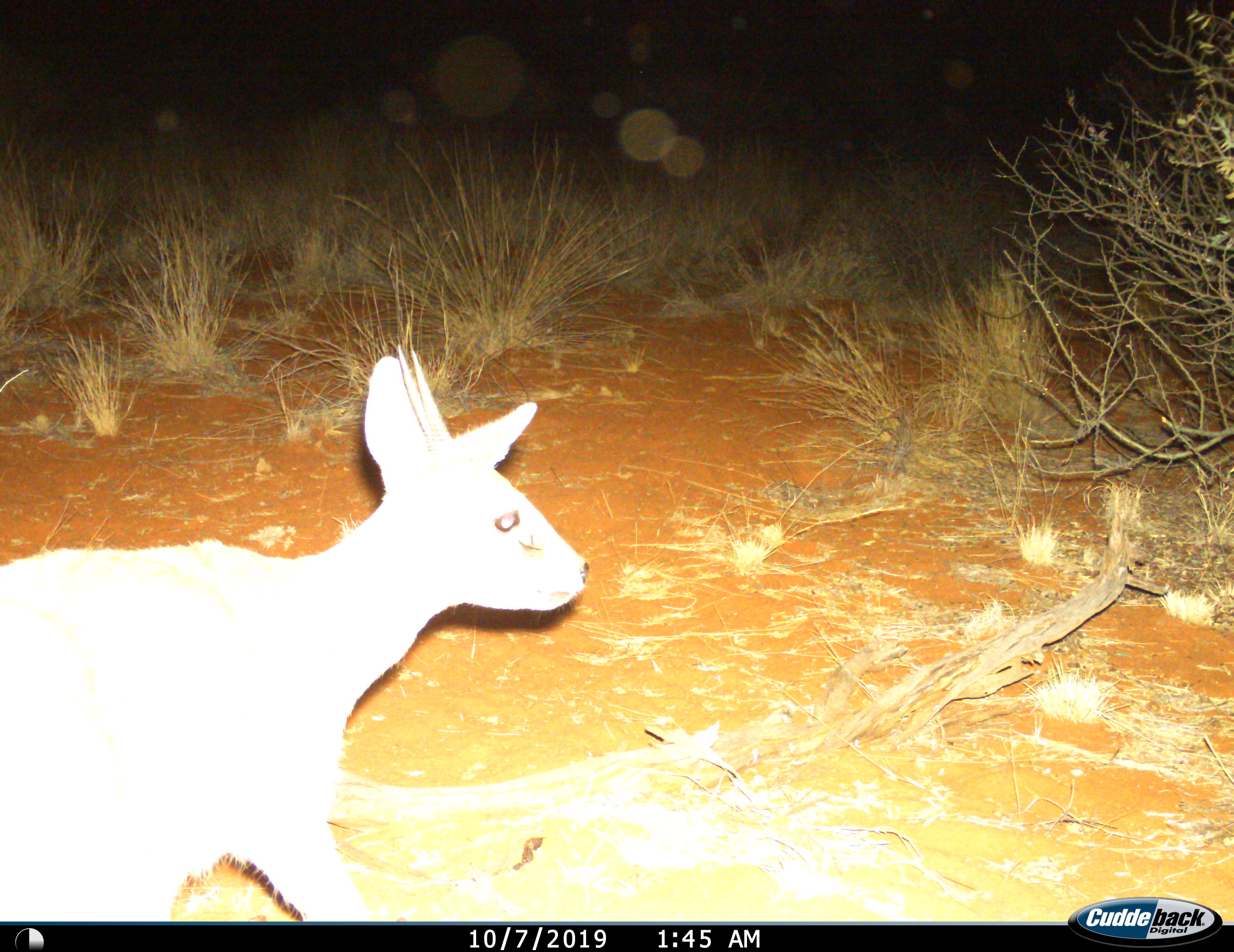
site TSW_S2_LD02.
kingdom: Animalia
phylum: Chordata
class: Mammalia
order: Artiodactyla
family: Bovidae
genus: Sylvicapra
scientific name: Sylvicapra grimmia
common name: common duiker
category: duikercommongrey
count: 1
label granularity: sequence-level